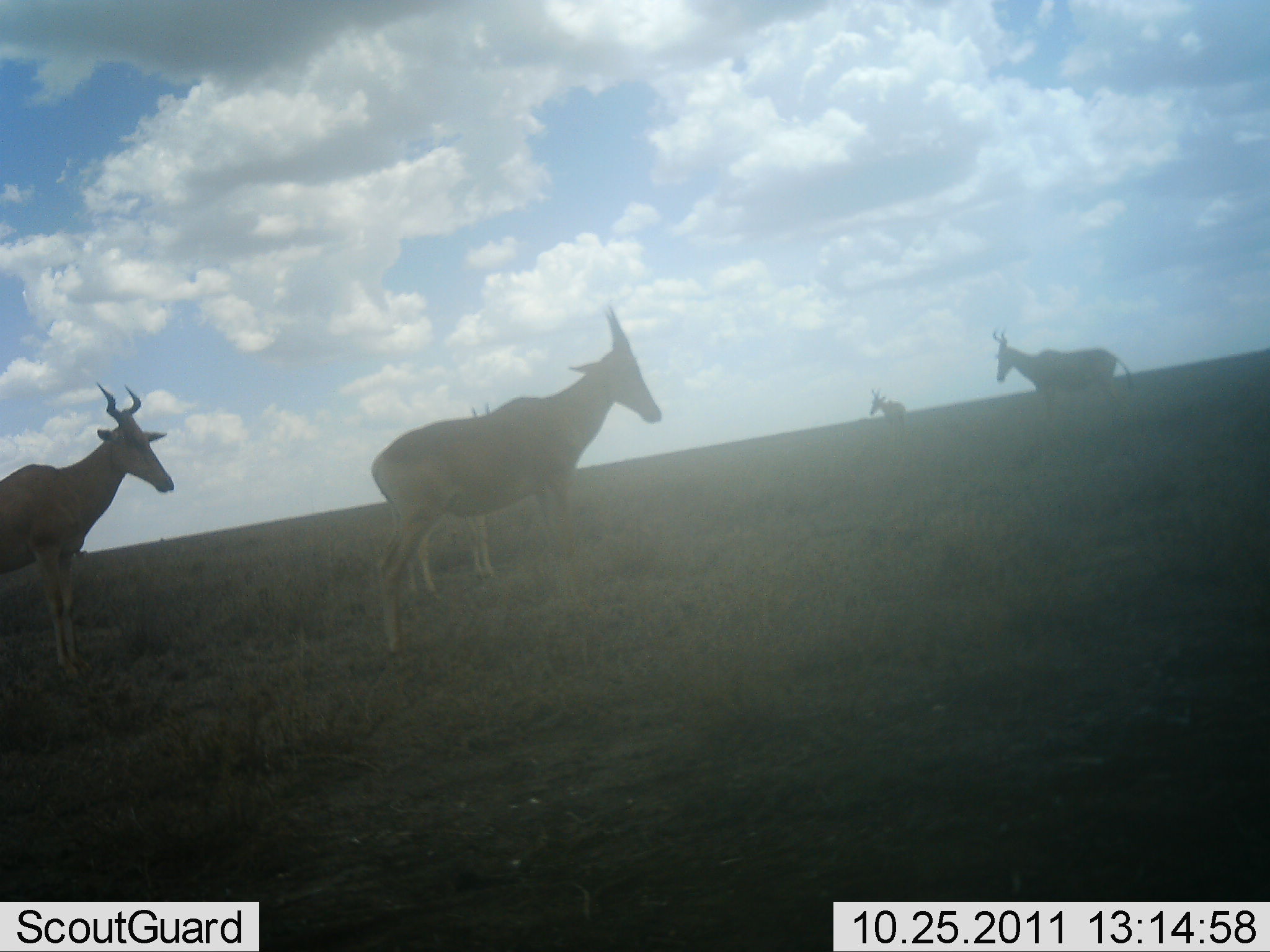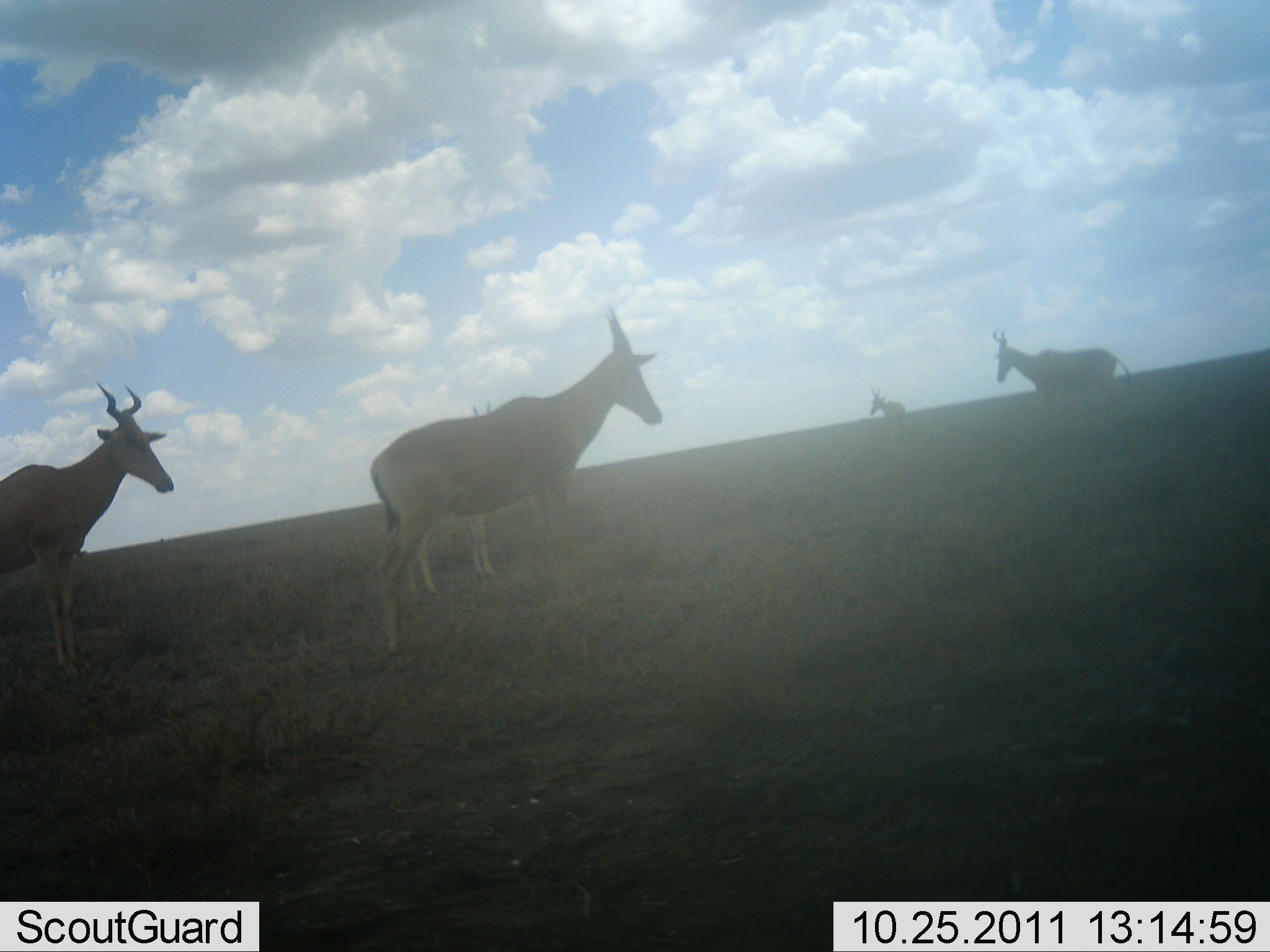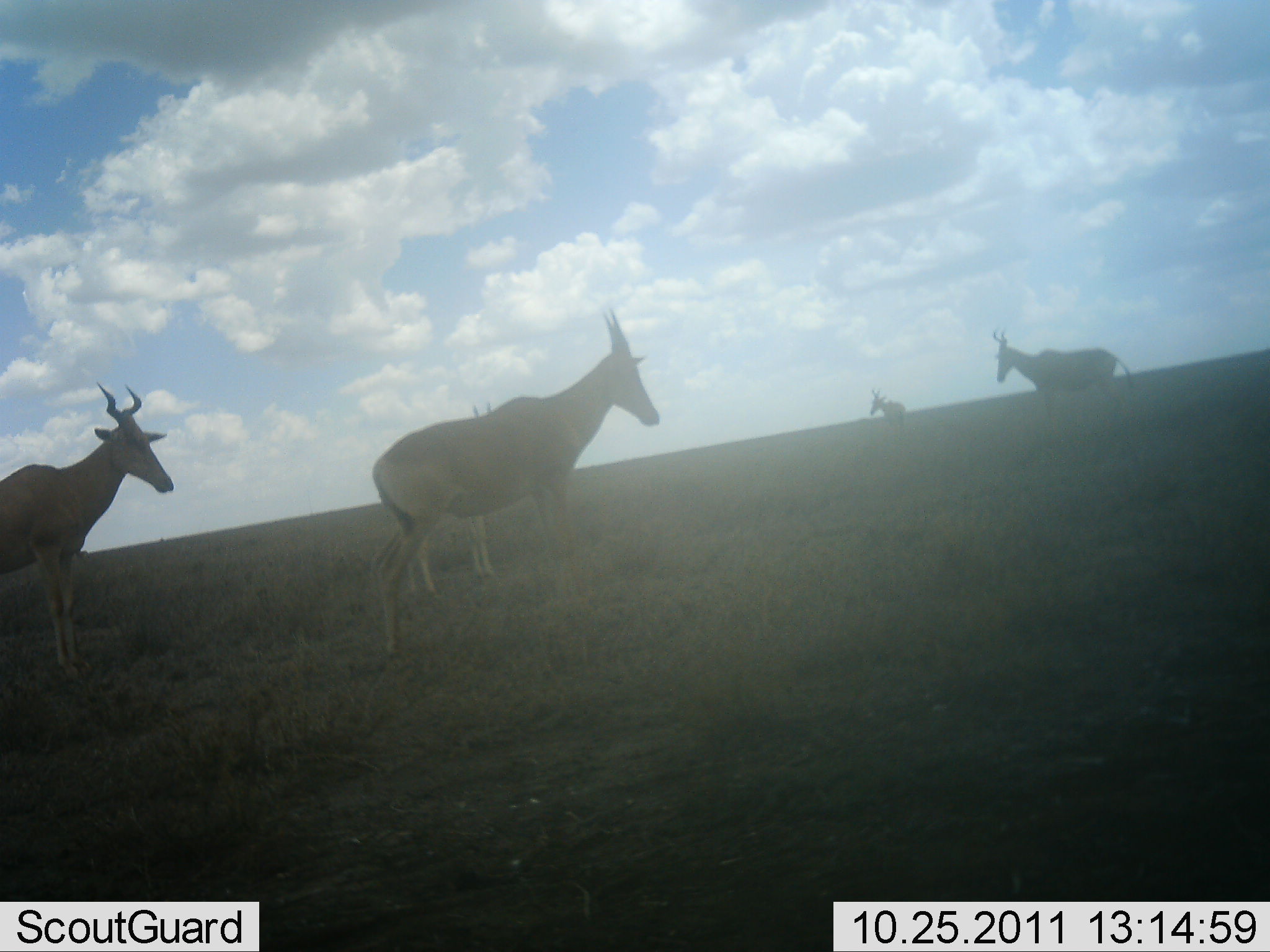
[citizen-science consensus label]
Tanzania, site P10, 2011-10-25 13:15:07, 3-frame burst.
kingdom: Animalia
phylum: Chordata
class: Mammalia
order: Artiodactyla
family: Bovidae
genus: Alcelaphus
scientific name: Alcelaphus buselaphus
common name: hartebeest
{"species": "hartebeest (Alcelaphus buselaphus)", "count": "4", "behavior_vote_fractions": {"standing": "100%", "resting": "0%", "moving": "0%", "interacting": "0%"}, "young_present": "0%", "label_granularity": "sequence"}